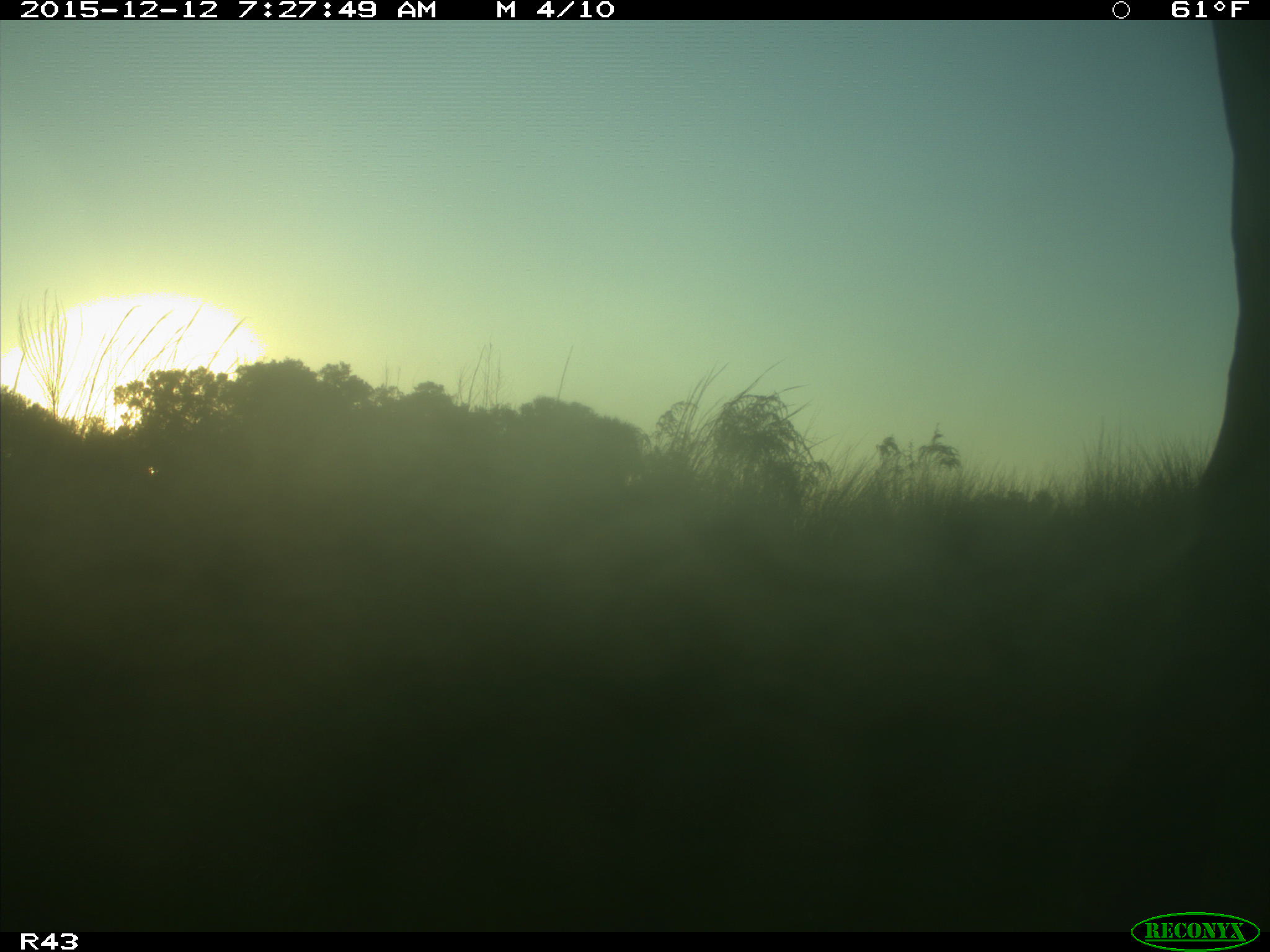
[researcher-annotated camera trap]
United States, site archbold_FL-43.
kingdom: Animalia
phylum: Chordata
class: Mammalia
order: Artiodactyla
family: Bovidae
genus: Bos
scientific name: Bos taurus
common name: domestic cow